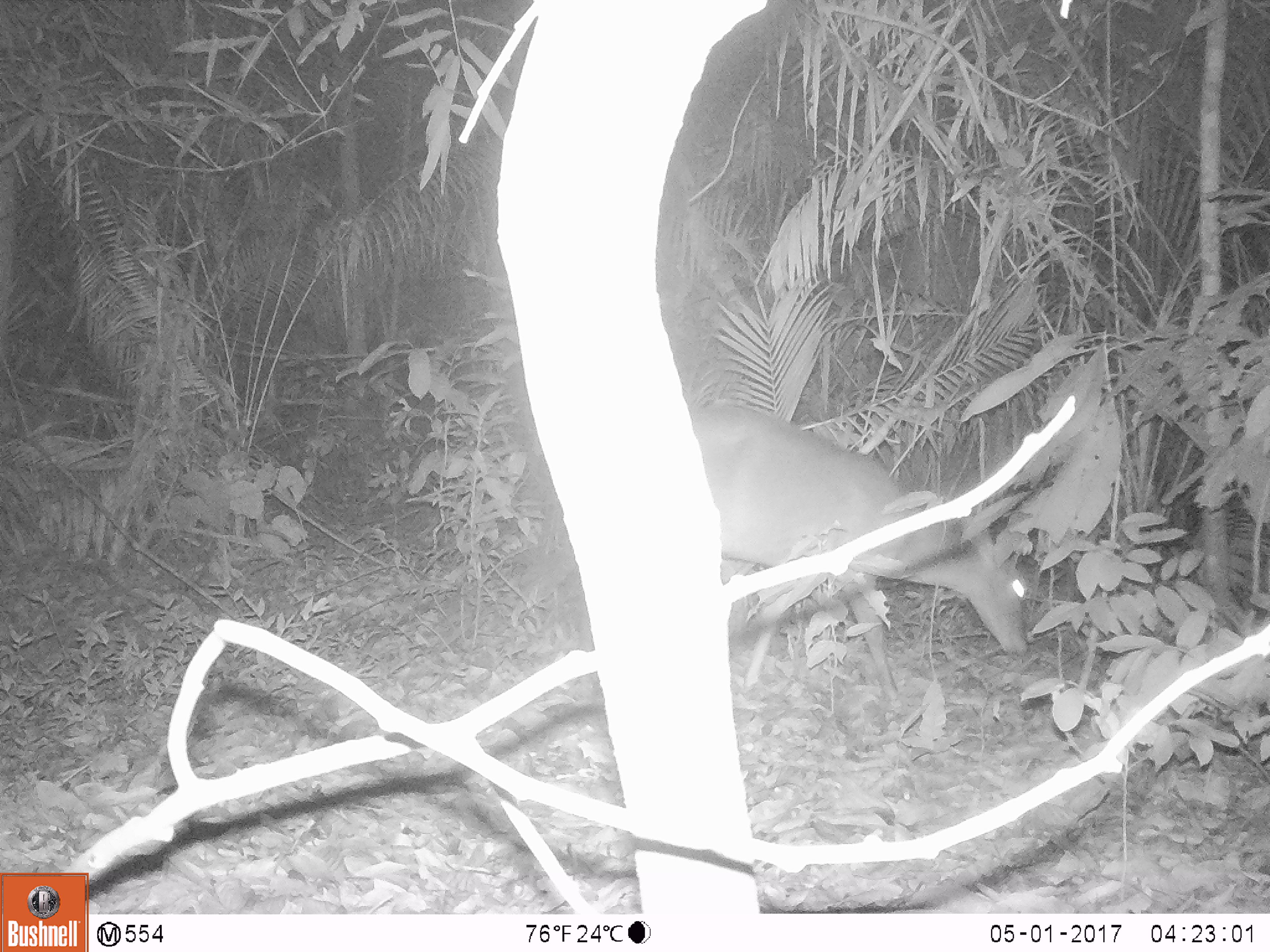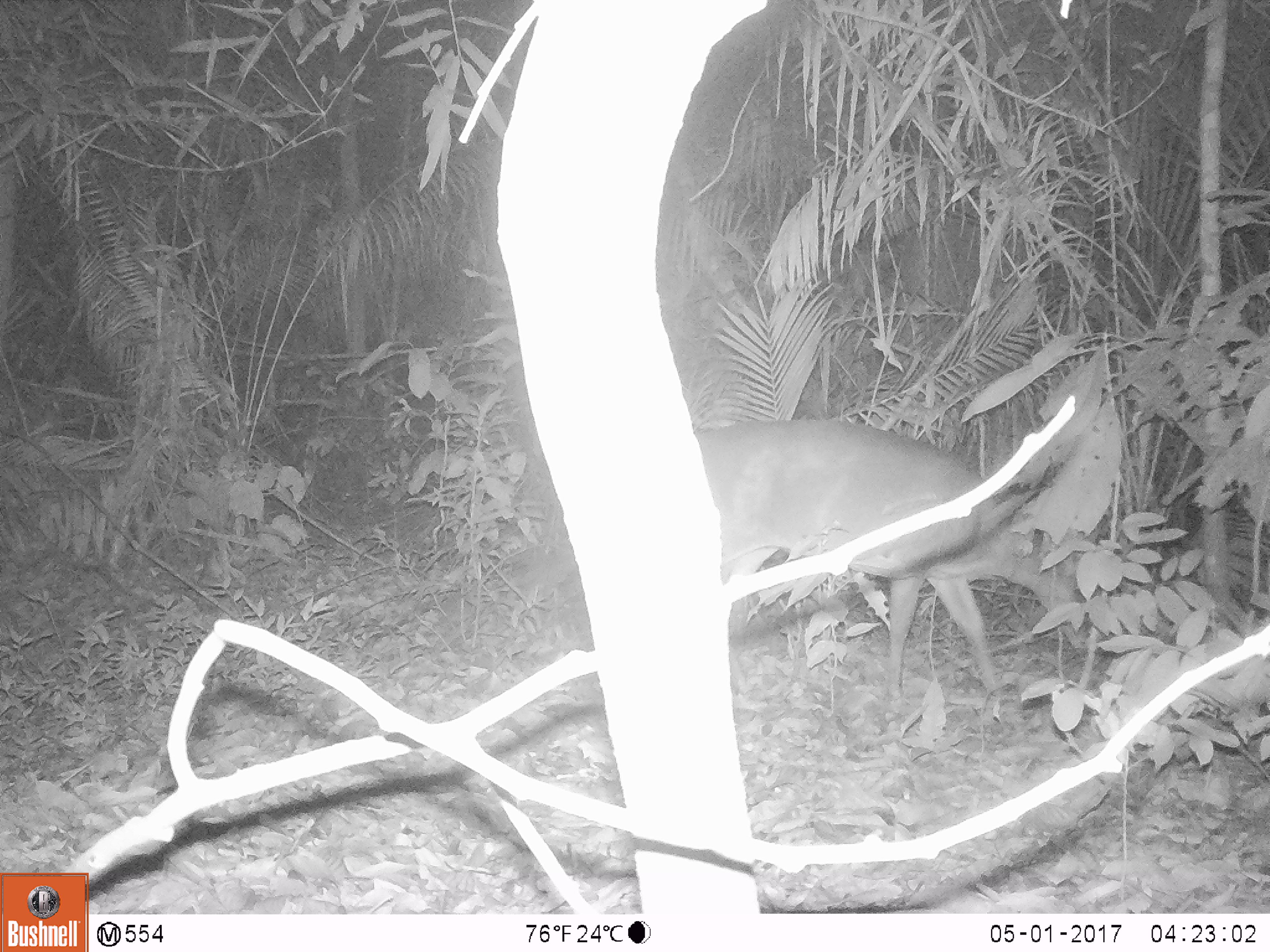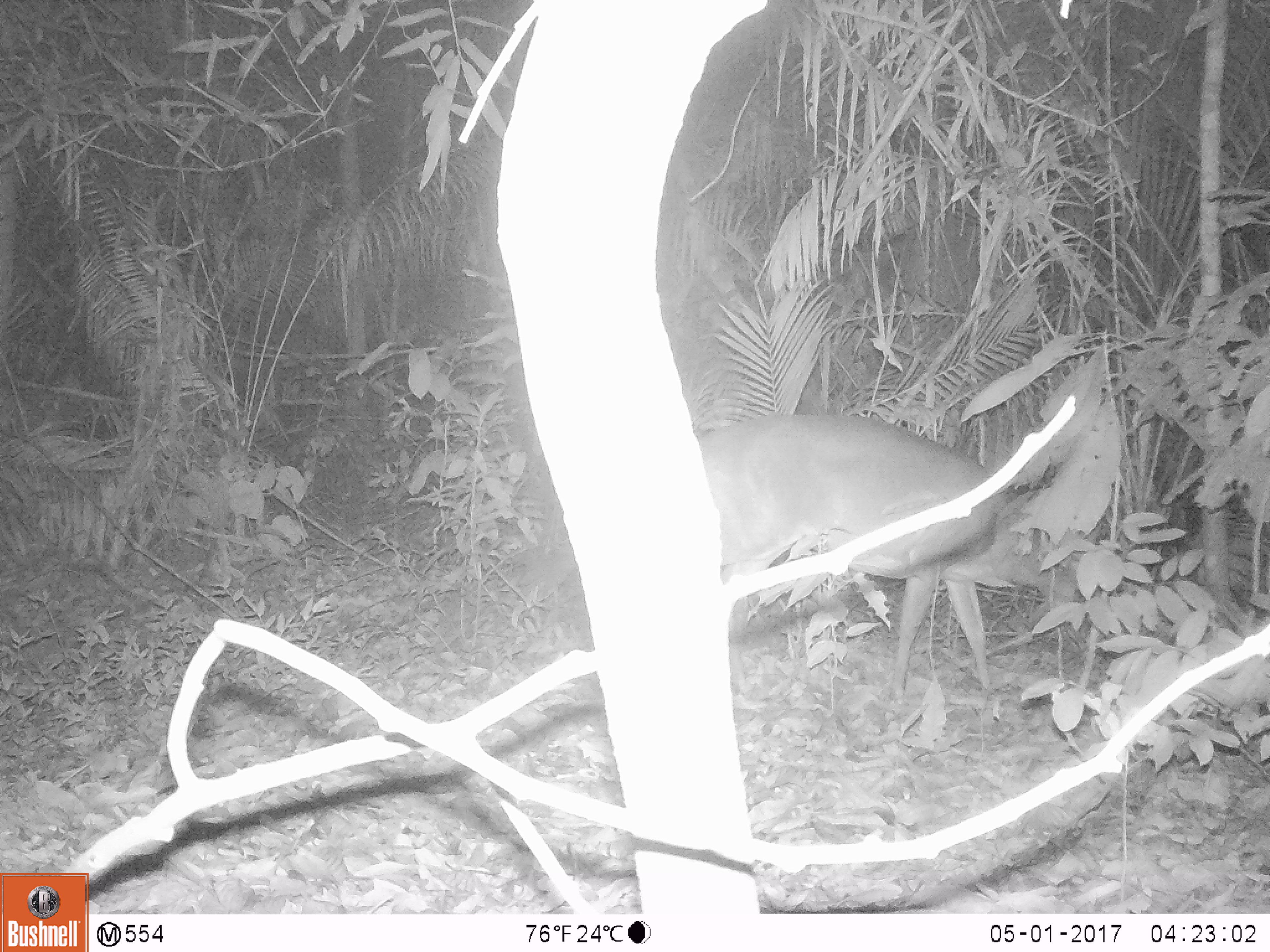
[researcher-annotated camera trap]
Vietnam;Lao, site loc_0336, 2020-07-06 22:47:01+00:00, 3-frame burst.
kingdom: Animalia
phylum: Chordata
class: Mammalia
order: Artiodactyla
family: Cervidae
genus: Muntiacus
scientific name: Muntiacus vuquangensis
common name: large-antlered muntjac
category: large antlered muntjac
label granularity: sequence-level